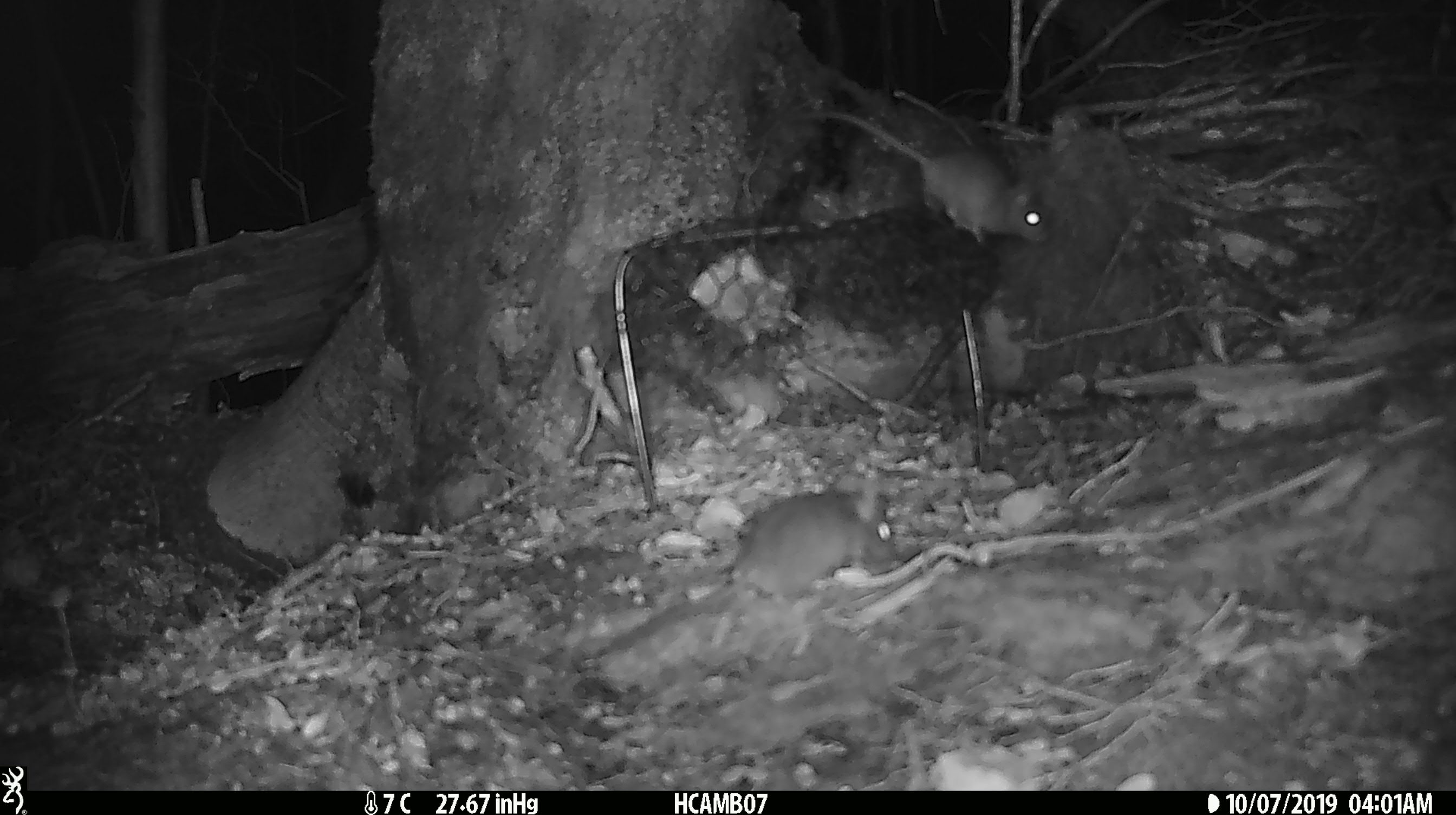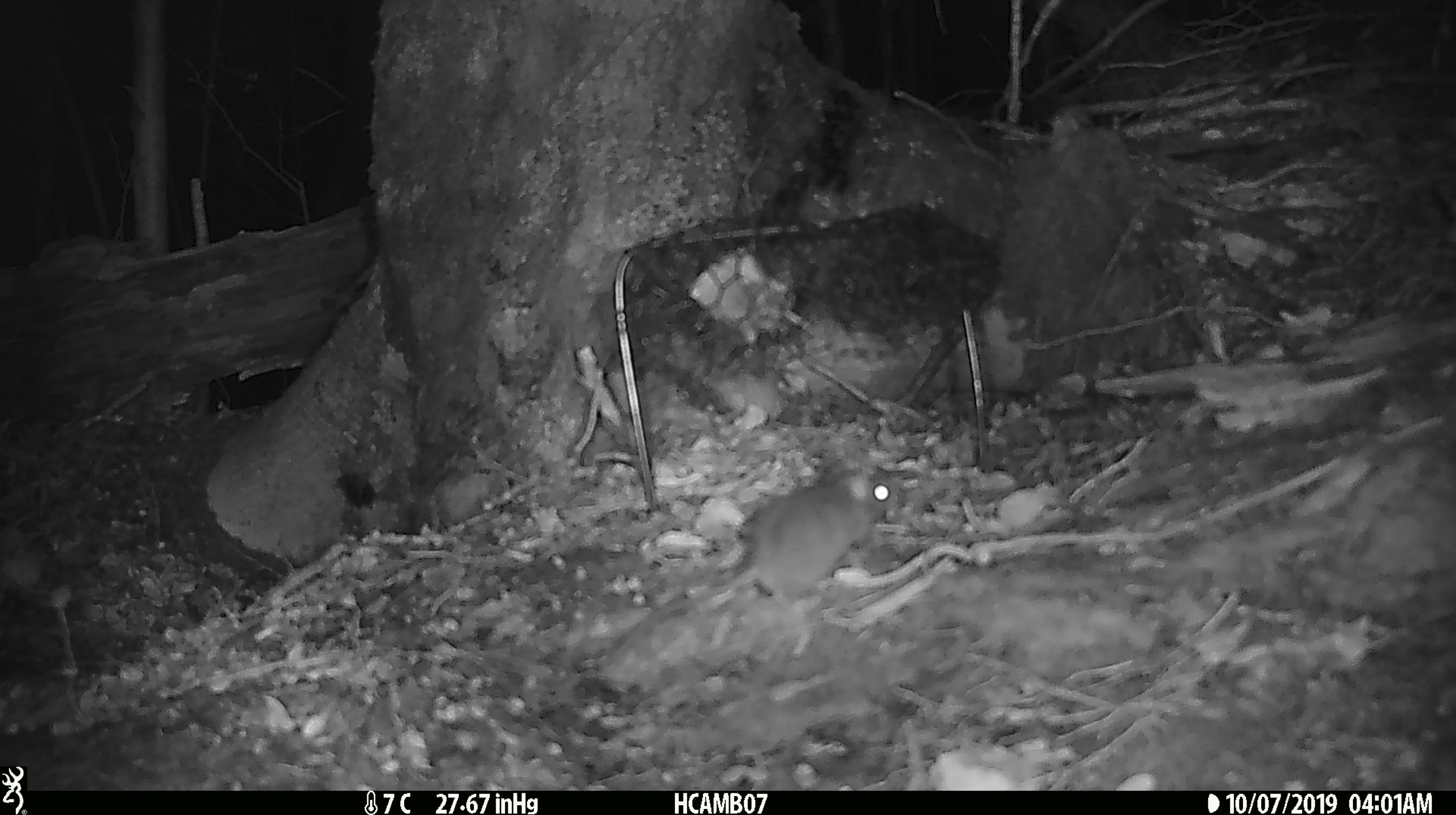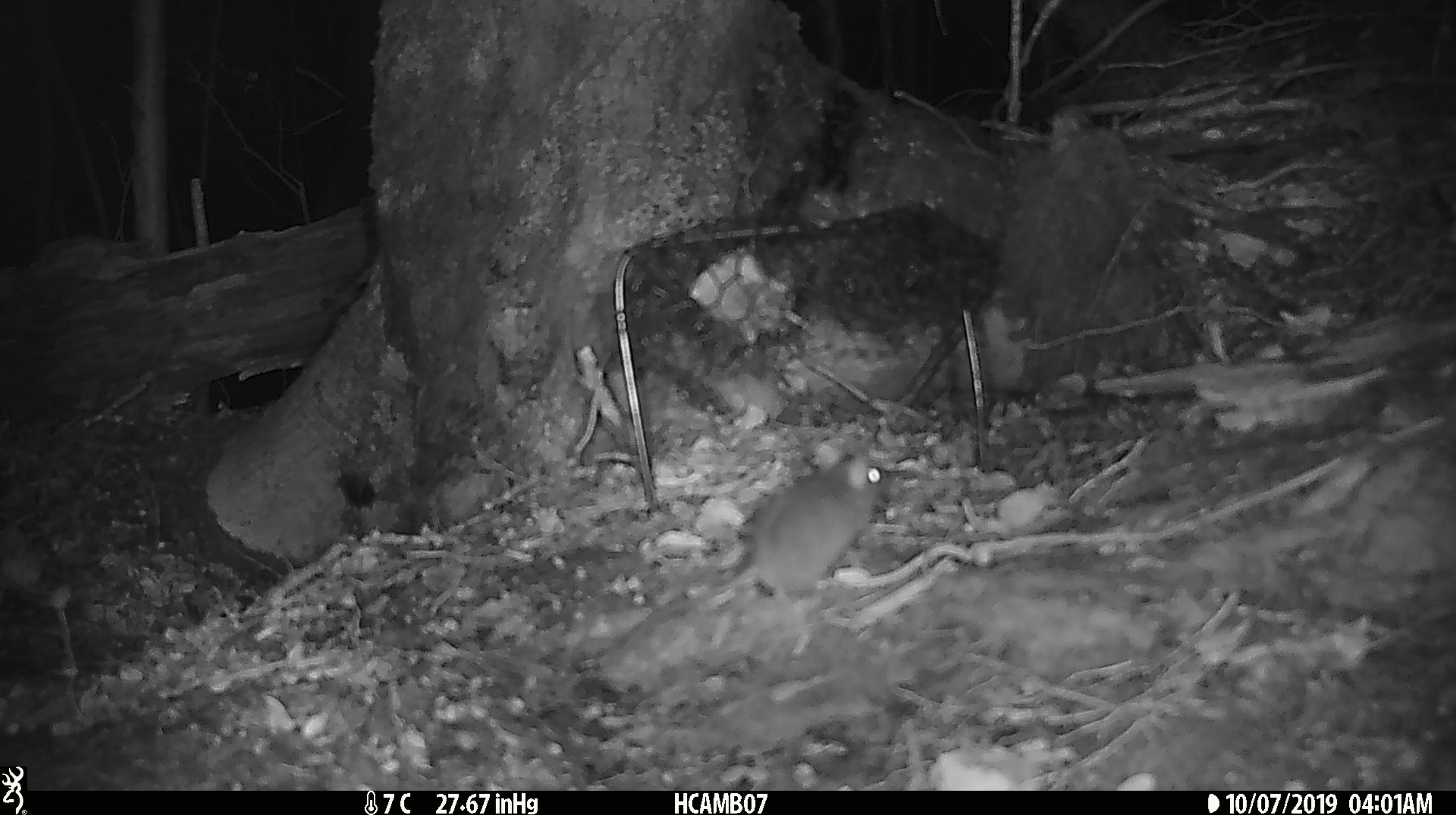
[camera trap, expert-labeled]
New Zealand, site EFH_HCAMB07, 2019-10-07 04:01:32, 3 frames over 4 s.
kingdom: Animalia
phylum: Chordata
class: Mammalia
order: Rodentia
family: Muridae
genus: Mus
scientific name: Mus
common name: mouse